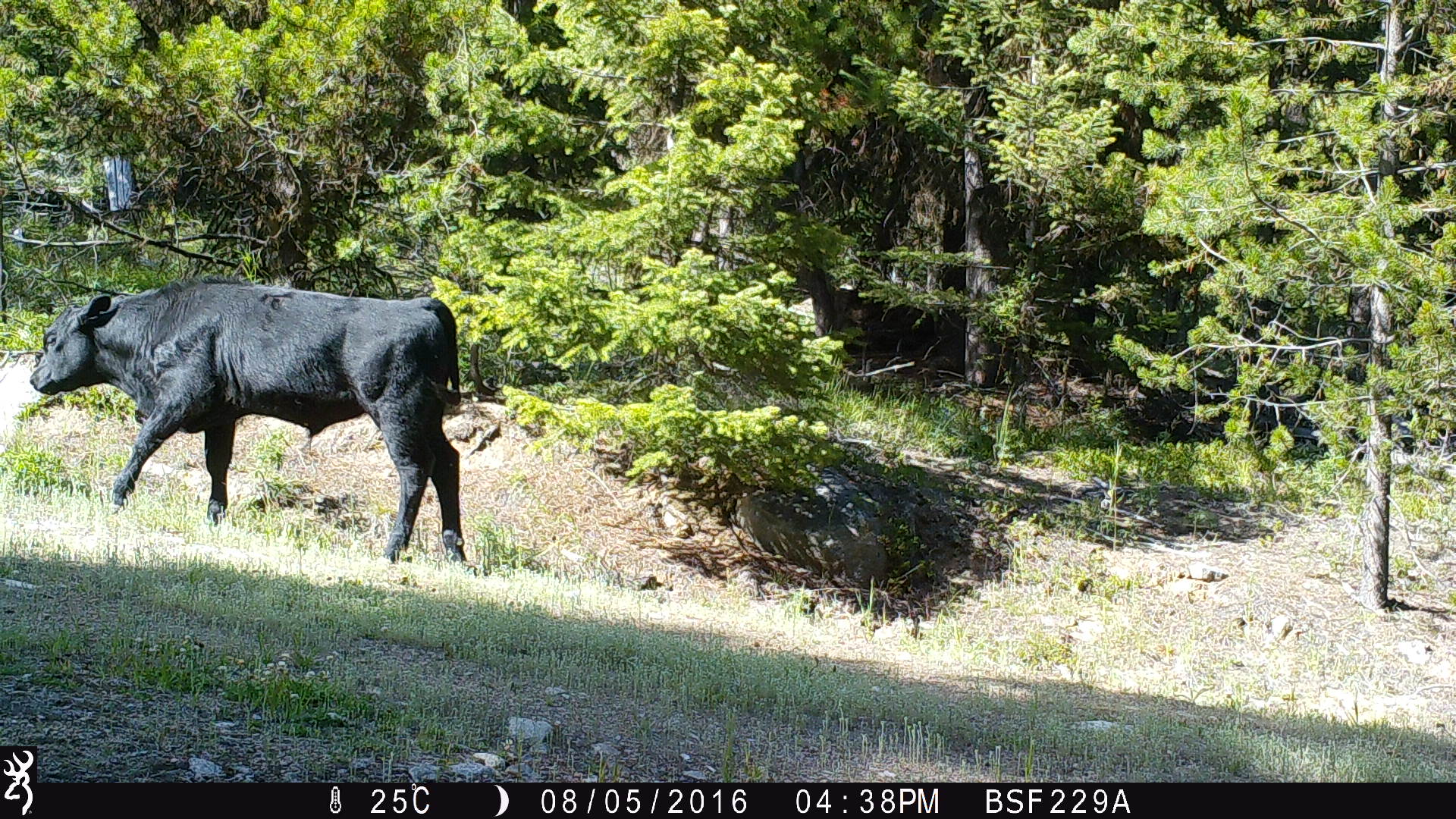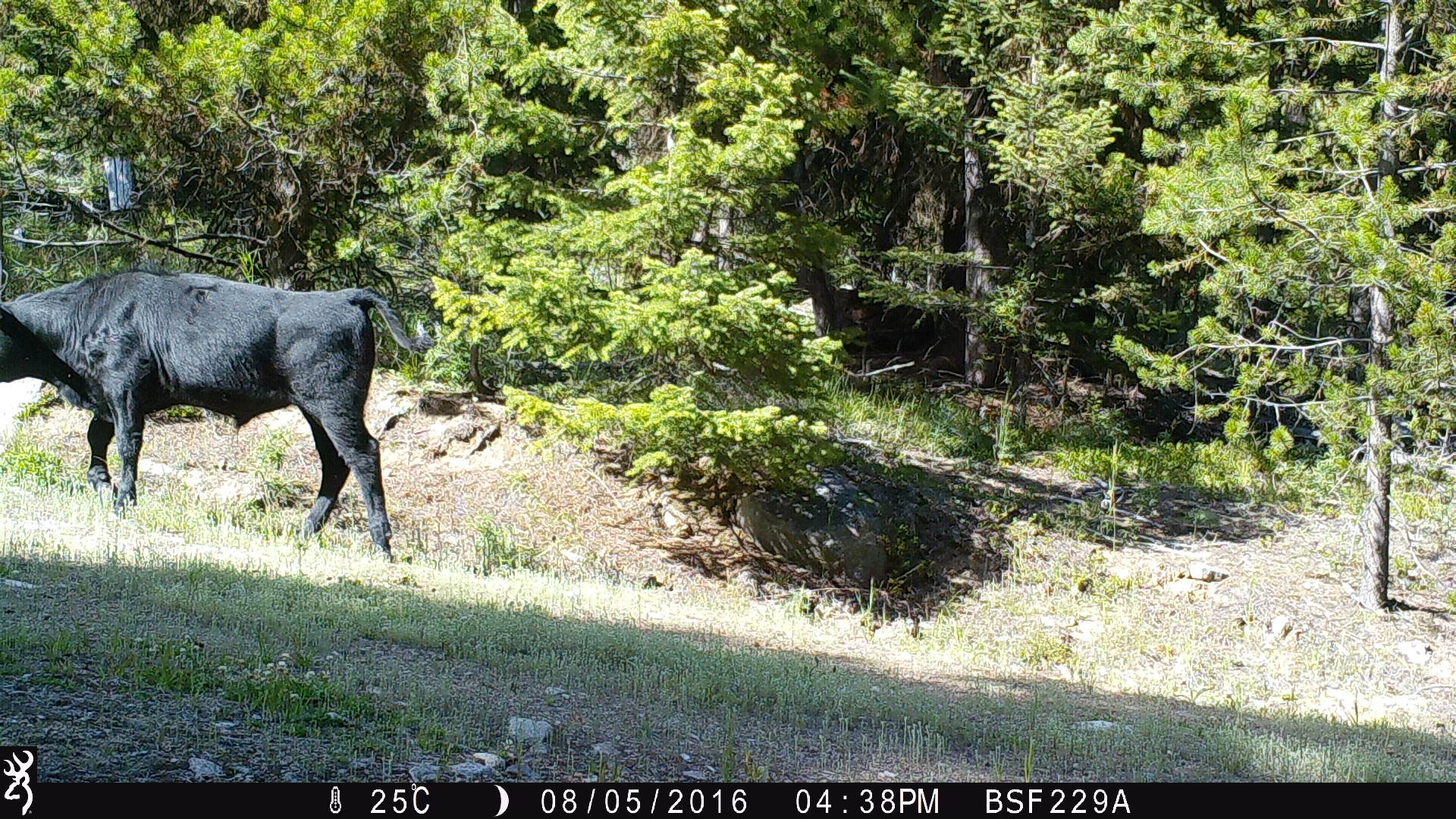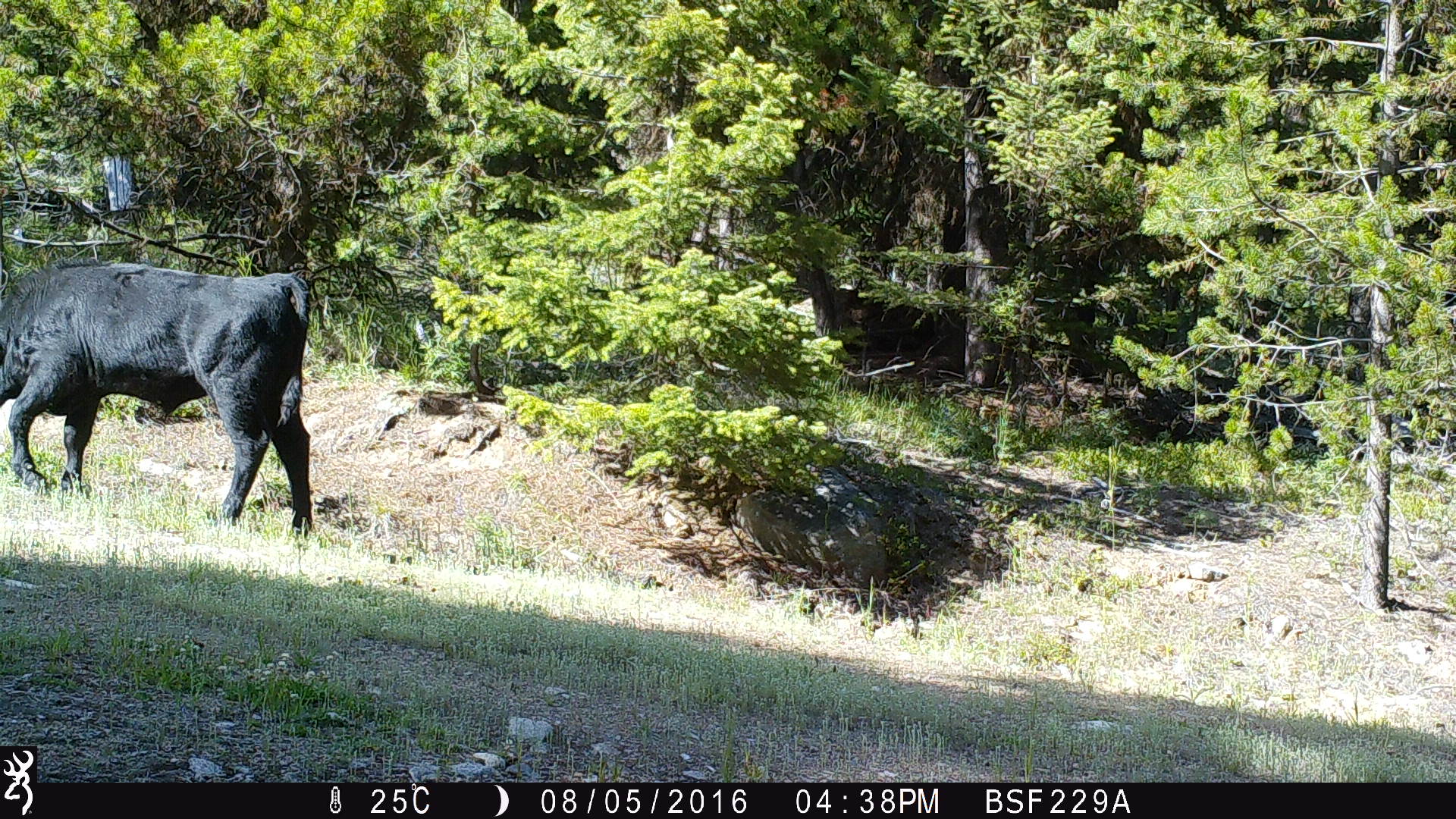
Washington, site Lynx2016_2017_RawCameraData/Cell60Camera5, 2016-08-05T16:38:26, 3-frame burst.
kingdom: Animalia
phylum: Chordata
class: Mammalia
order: Artiodactyla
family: Bovidae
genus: Bos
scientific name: Bos taurus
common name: domestic cattle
Domestic cattle (Bos taurus). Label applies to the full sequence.